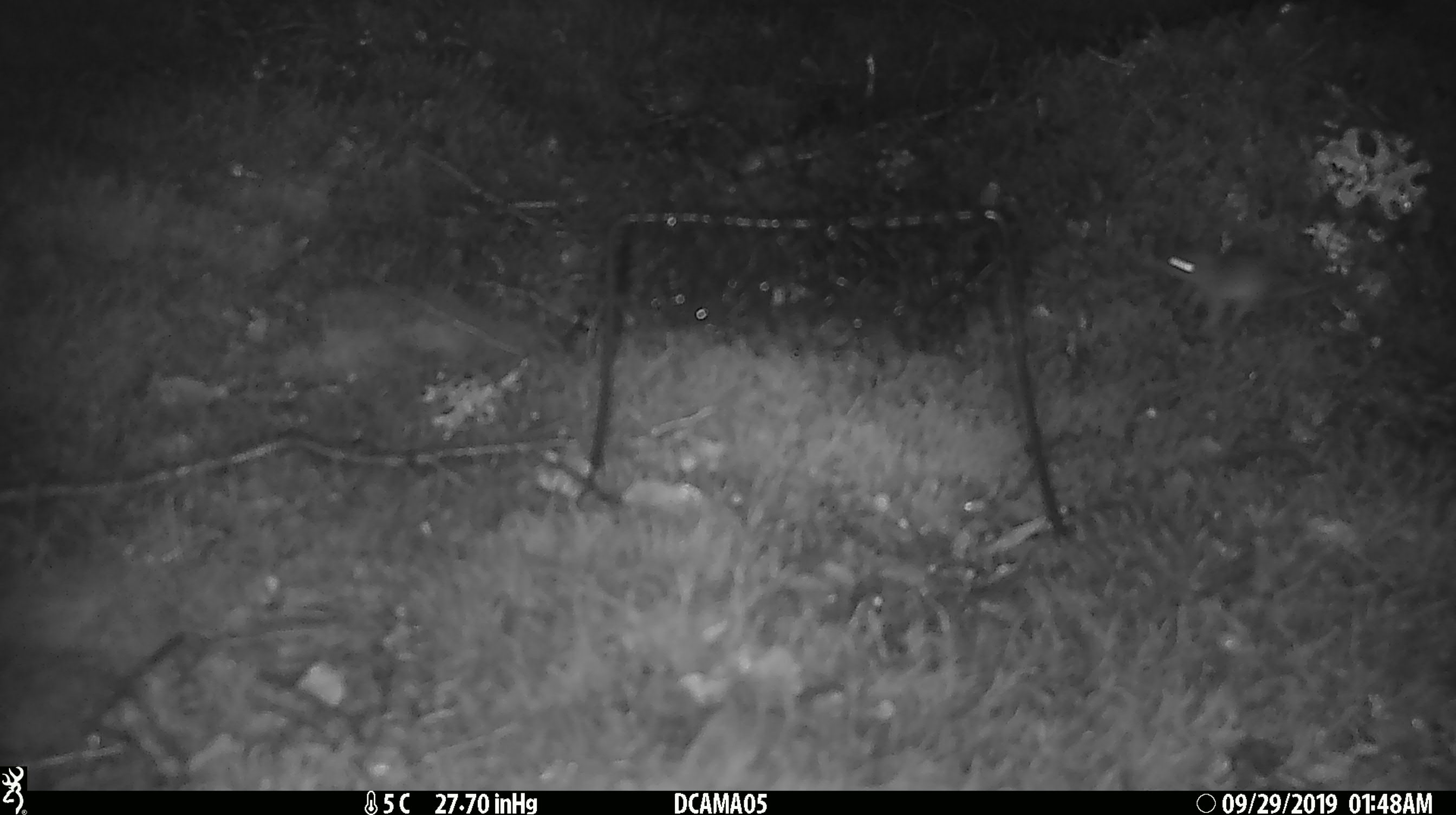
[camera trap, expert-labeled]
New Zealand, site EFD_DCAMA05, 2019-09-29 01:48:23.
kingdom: Animalia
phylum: Chordata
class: Mammalia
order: Rodentia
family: Muridae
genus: Mus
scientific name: Mus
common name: mouse